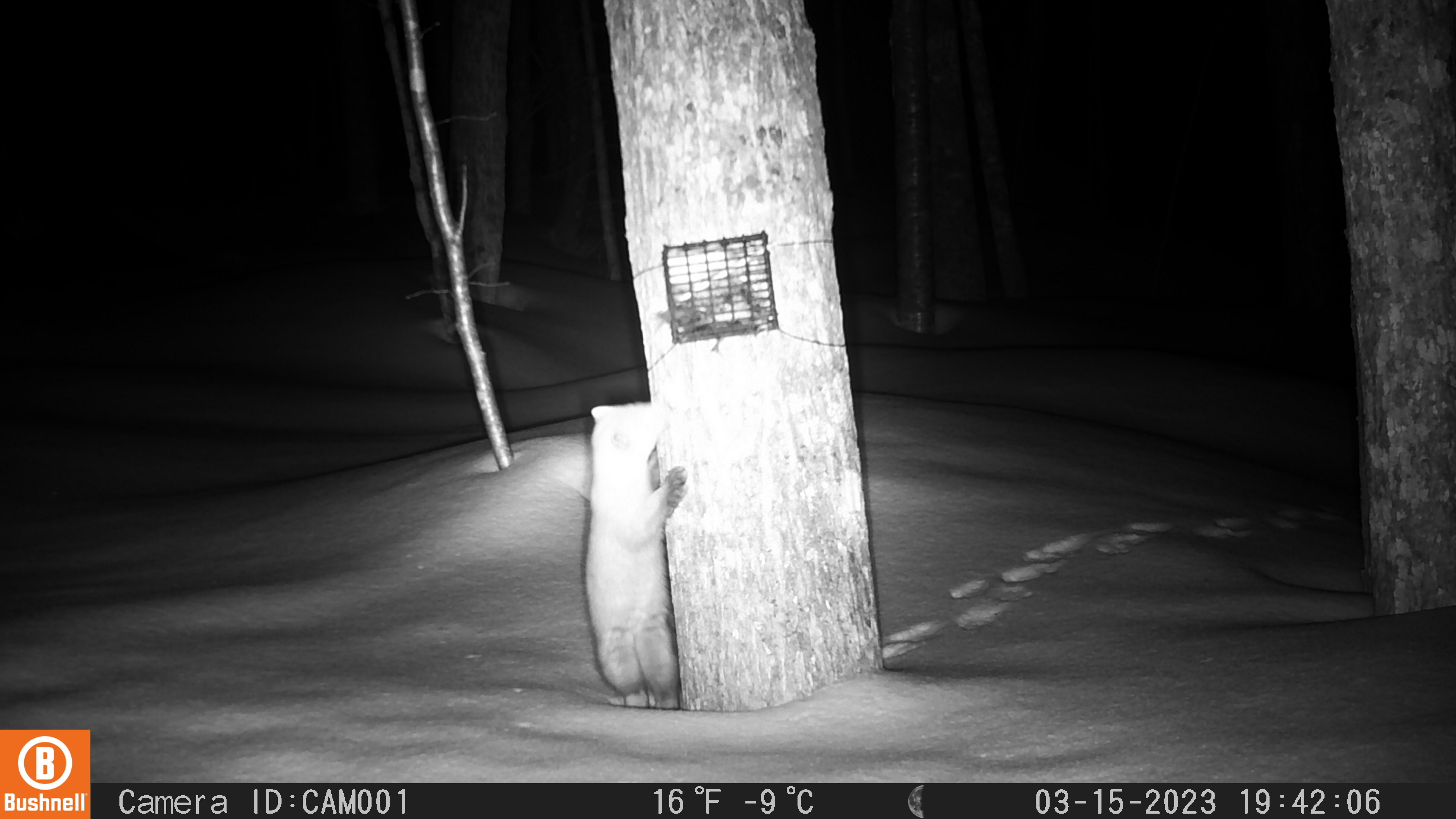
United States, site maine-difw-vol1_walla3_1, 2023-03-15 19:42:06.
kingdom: Animalia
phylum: Chordata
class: Mammalia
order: Carnivora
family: Mustelidae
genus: Martes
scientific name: Martes americana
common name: american marten